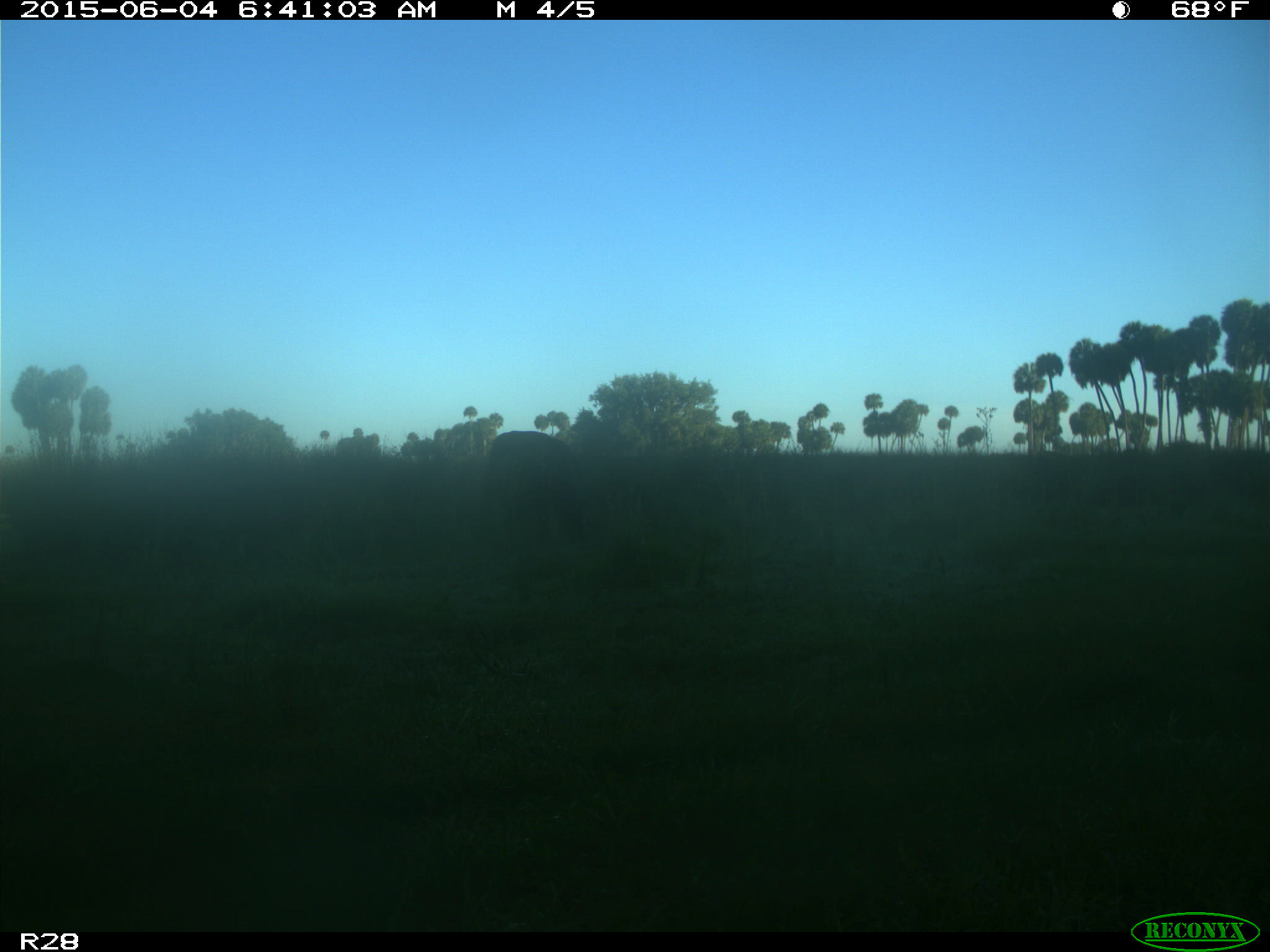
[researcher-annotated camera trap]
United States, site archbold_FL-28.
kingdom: Animalia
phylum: Chordata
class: Mammalia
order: Artiodactyla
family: Bovidae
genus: Bos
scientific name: Bos taurus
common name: domestic cow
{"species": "Bos taurus (domestic cow)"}